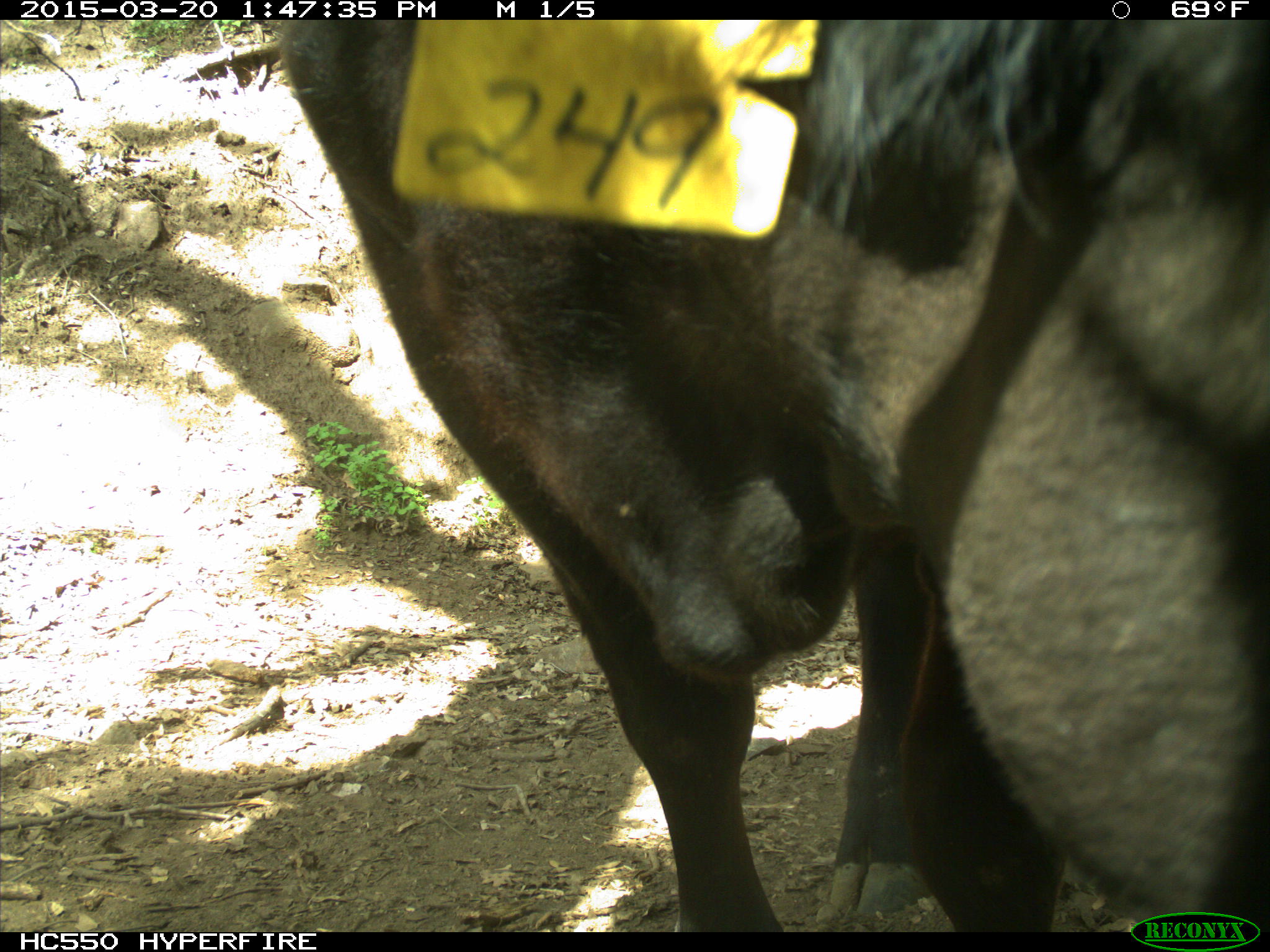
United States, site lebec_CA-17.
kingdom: Animalia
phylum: Chordata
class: Mammalia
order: Artiodactyla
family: Bovidae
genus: Bos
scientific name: Bos taurus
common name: domestic cow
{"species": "Bos taurus (domestic cow)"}